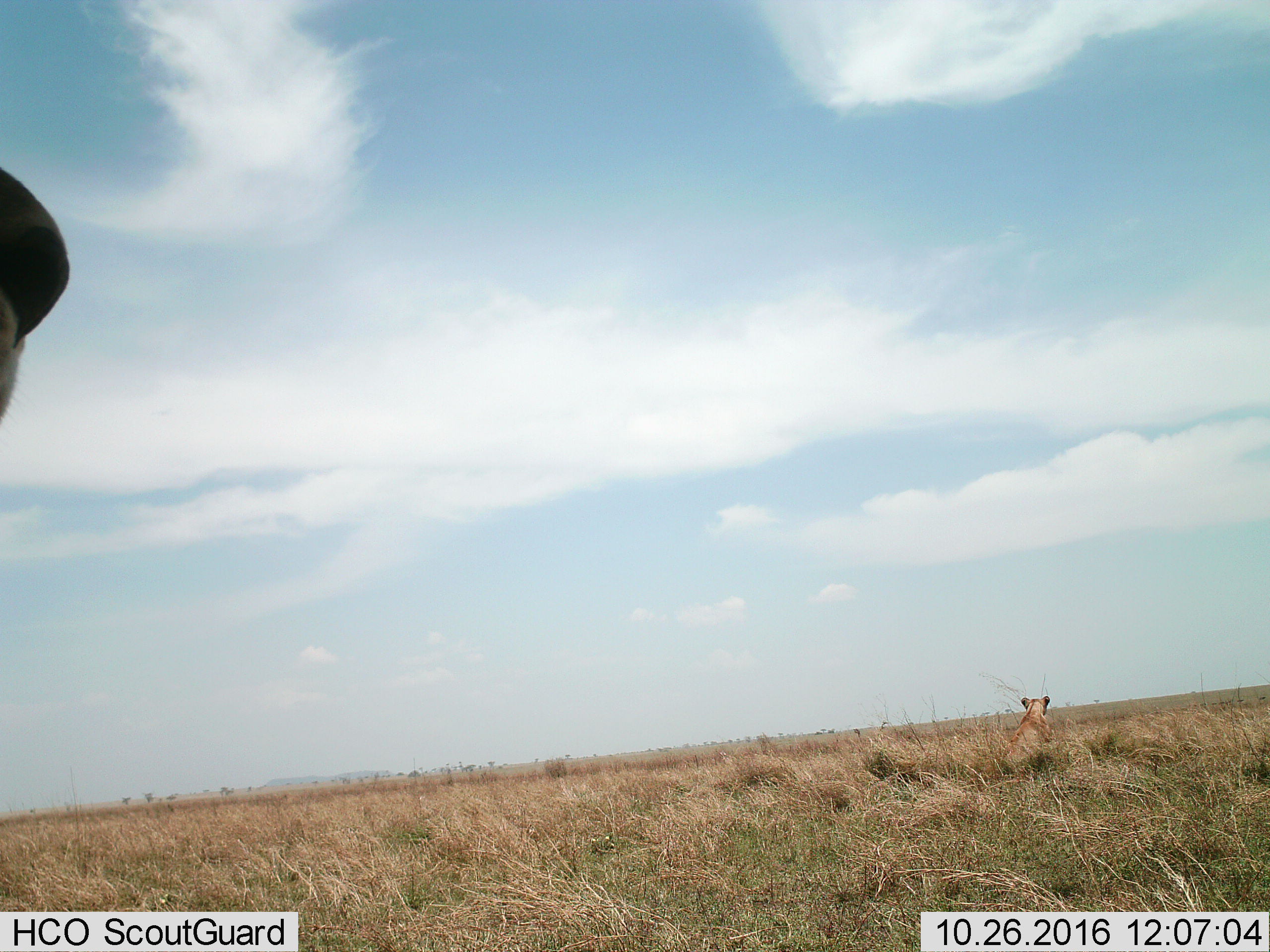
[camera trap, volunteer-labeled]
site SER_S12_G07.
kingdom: Animalia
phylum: Chordata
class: Mammalia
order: Carnivora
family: Felidae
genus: Panthera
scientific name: Panthera leo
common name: lion female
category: lionfemale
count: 2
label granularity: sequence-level